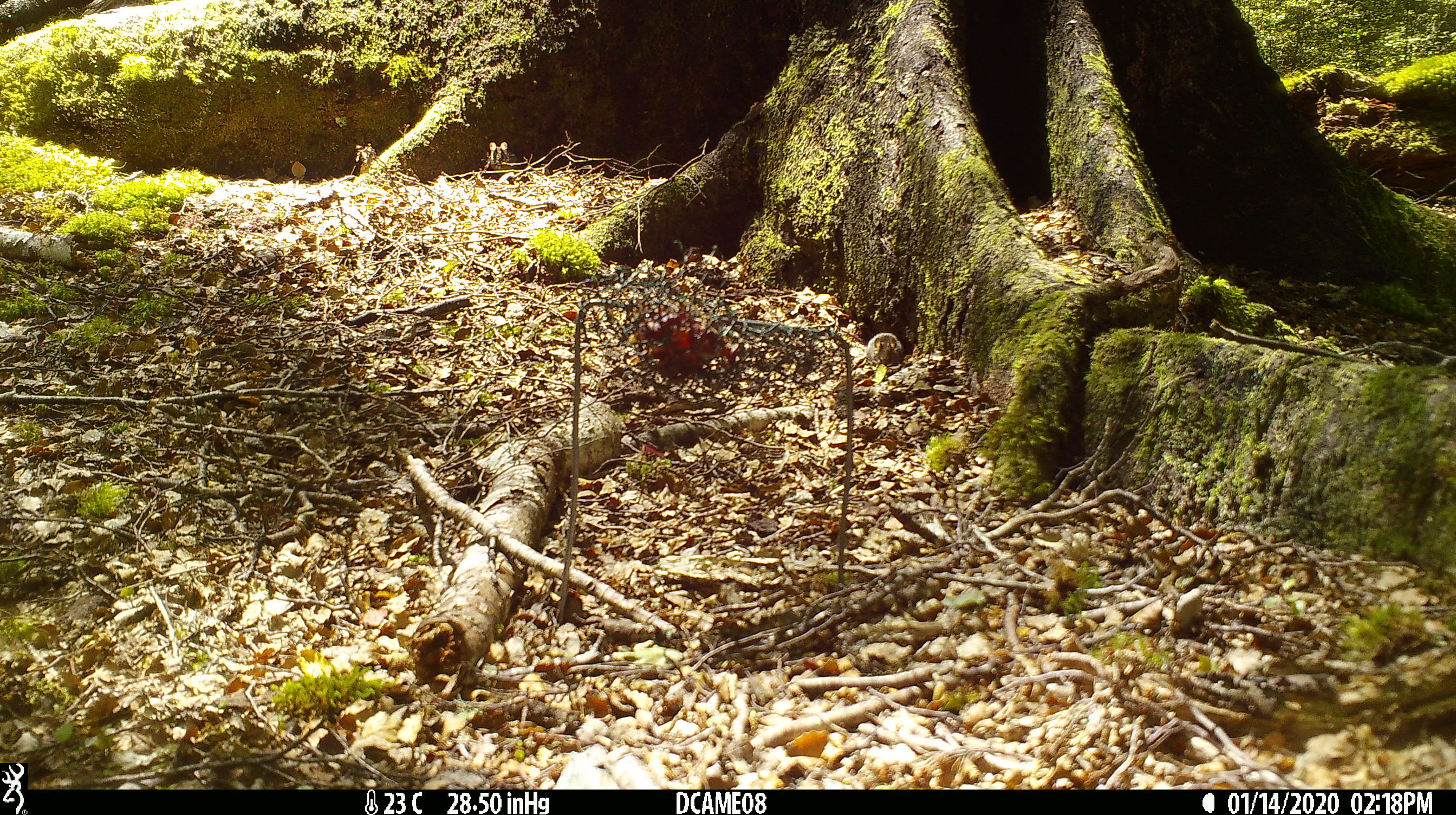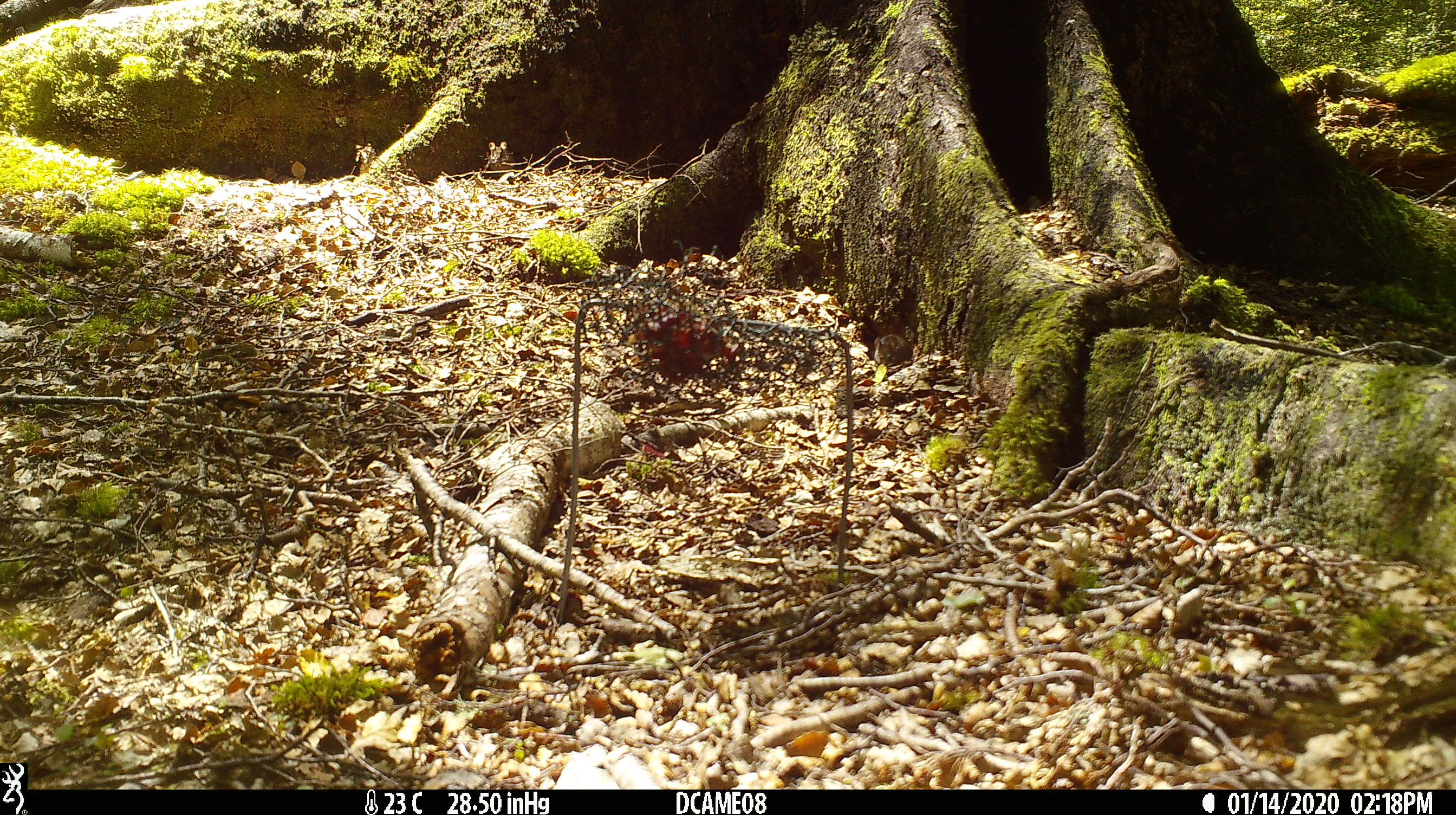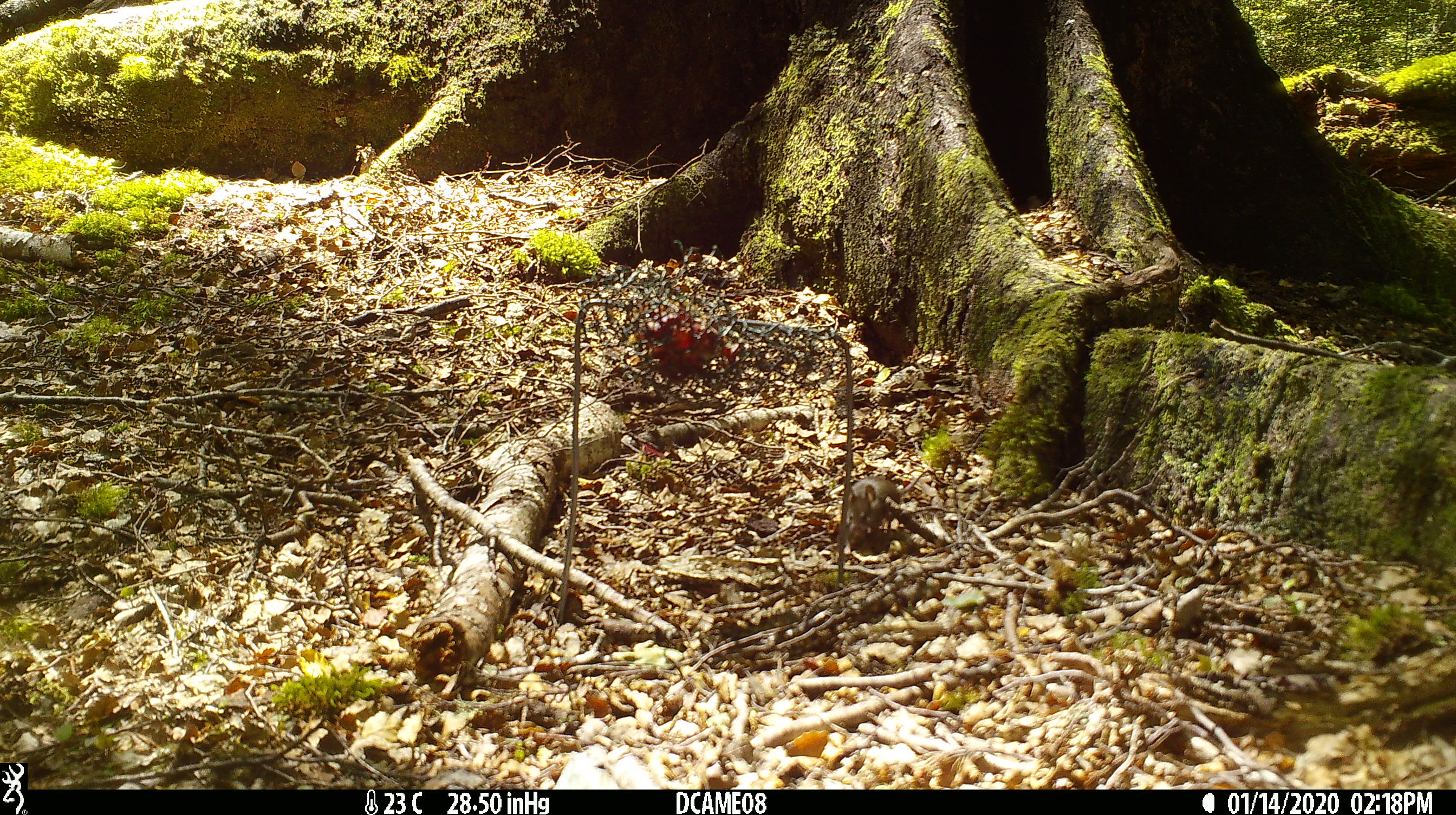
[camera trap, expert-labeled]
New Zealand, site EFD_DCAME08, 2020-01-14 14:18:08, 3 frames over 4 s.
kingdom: Animalia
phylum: Chordata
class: Mammalia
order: Rodentia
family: Muridae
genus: Mus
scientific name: Mus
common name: mouse